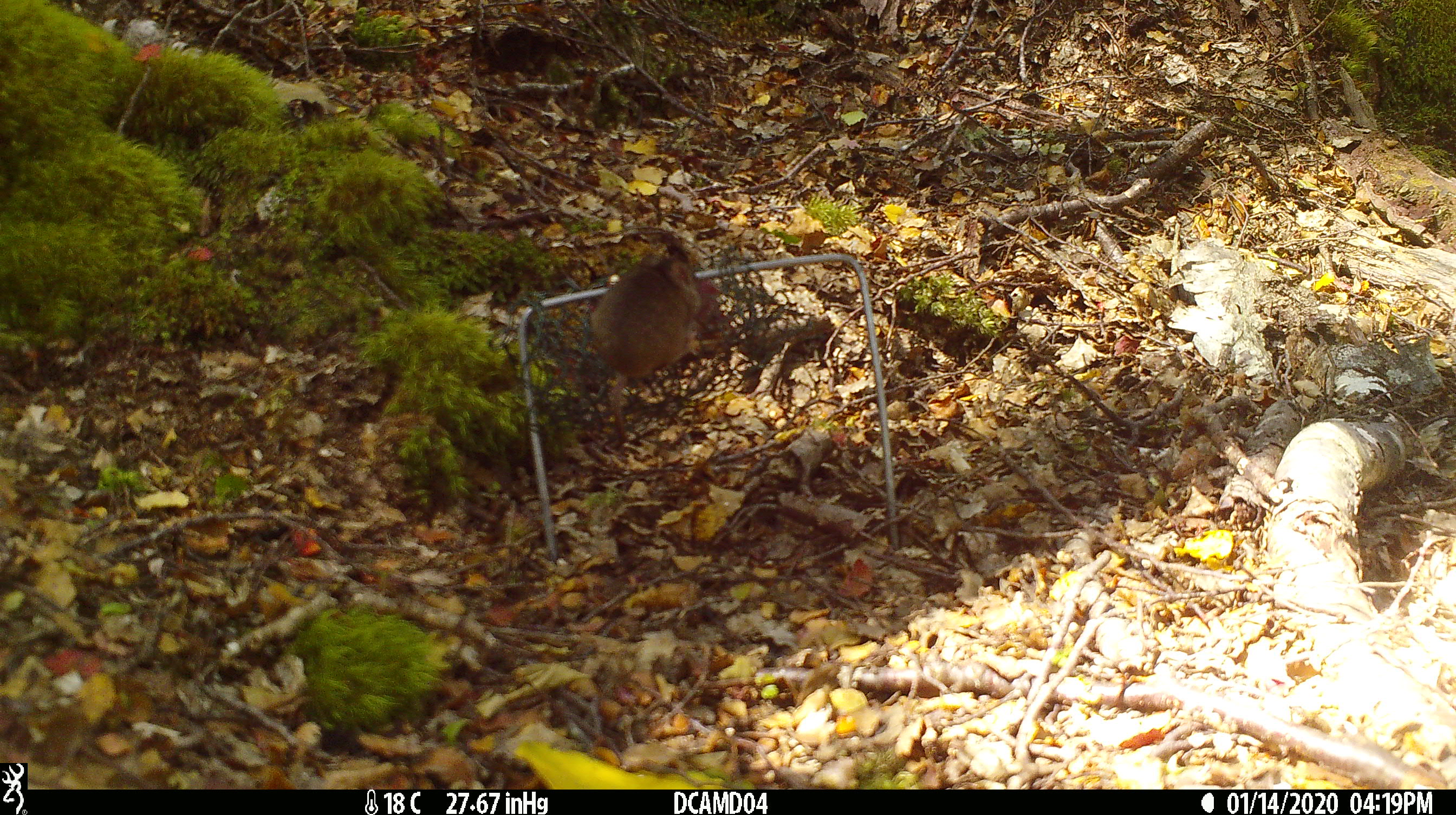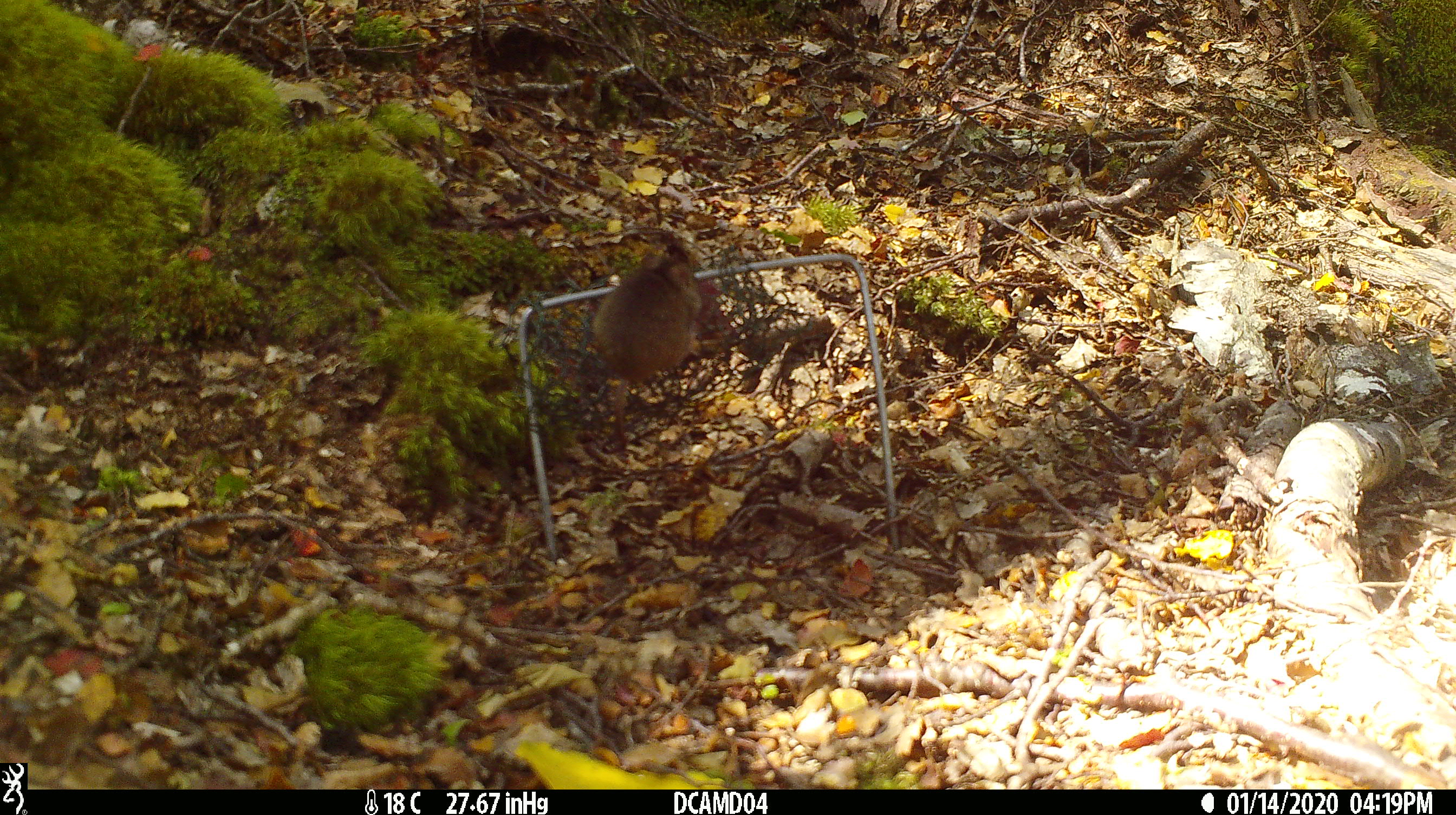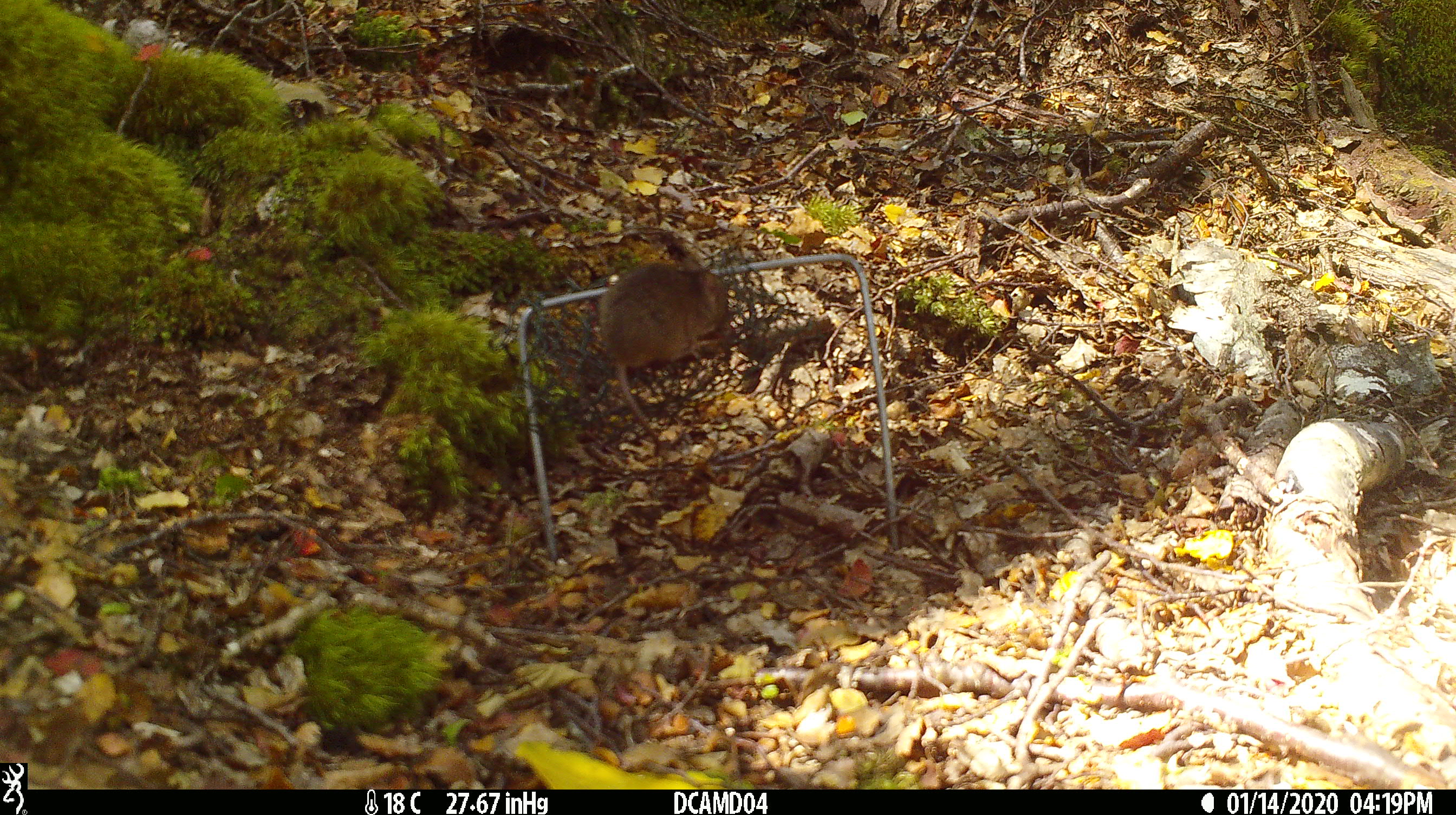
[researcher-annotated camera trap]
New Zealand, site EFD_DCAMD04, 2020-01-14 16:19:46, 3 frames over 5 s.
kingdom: Animalia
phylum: Chordata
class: Mammalia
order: Rodentia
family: Muridae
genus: Mus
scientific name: Mus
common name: mouse